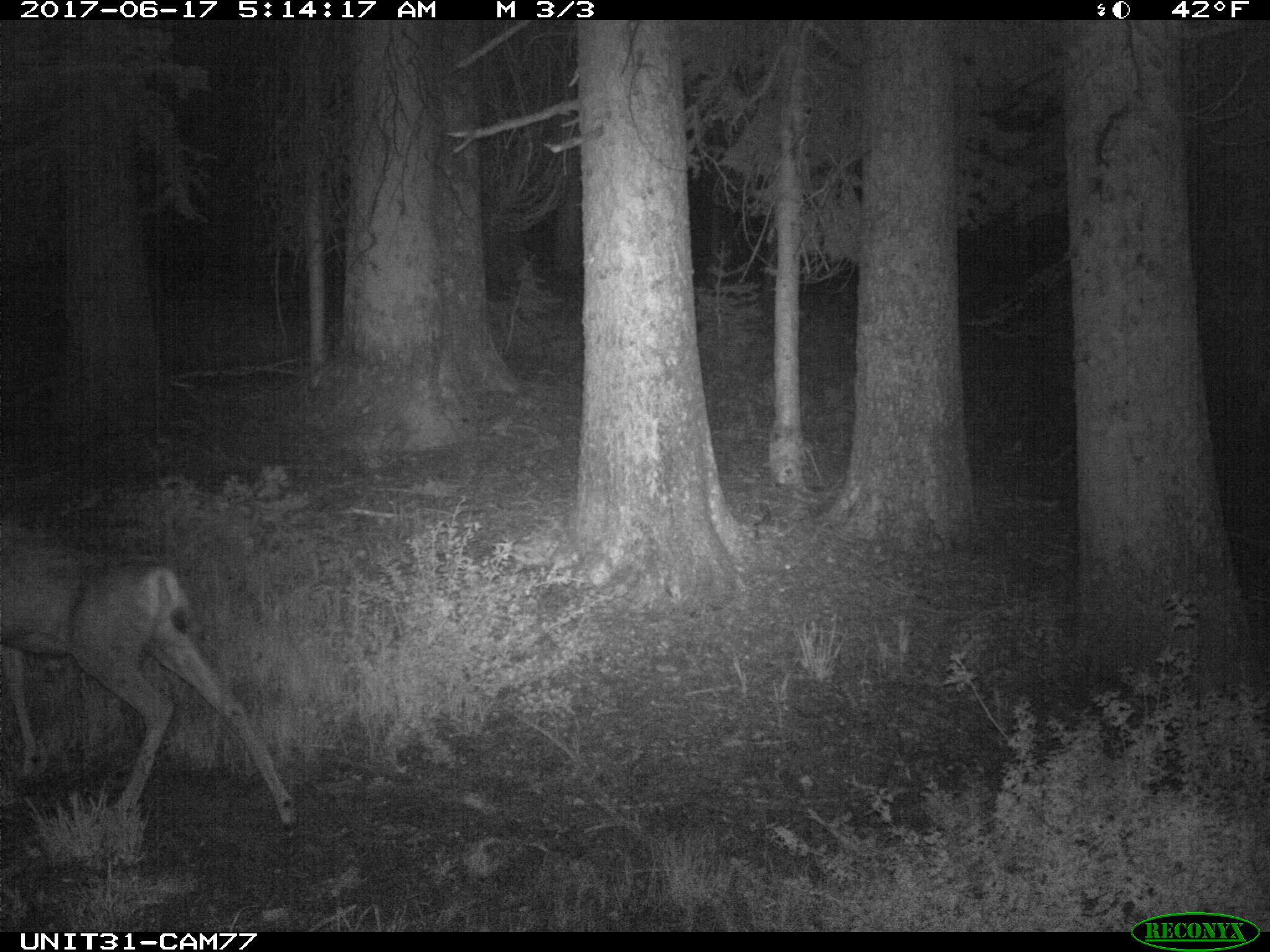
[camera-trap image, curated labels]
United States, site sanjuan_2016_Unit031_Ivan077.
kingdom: Animalia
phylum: Chordata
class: Mammalia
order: Artiodactyla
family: Cervidae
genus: Odocoileus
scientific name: Odocoileus hemionus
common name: mule deer